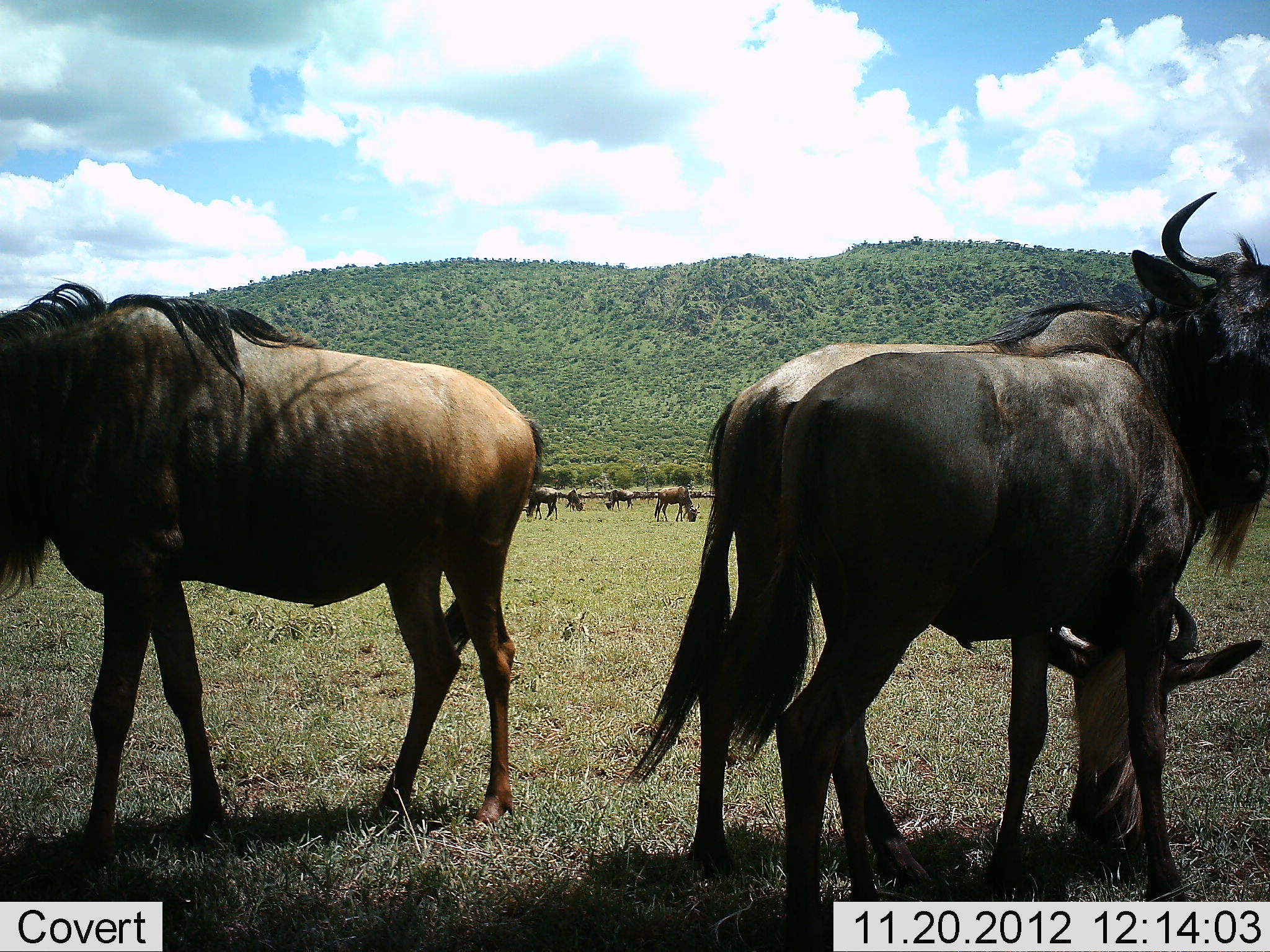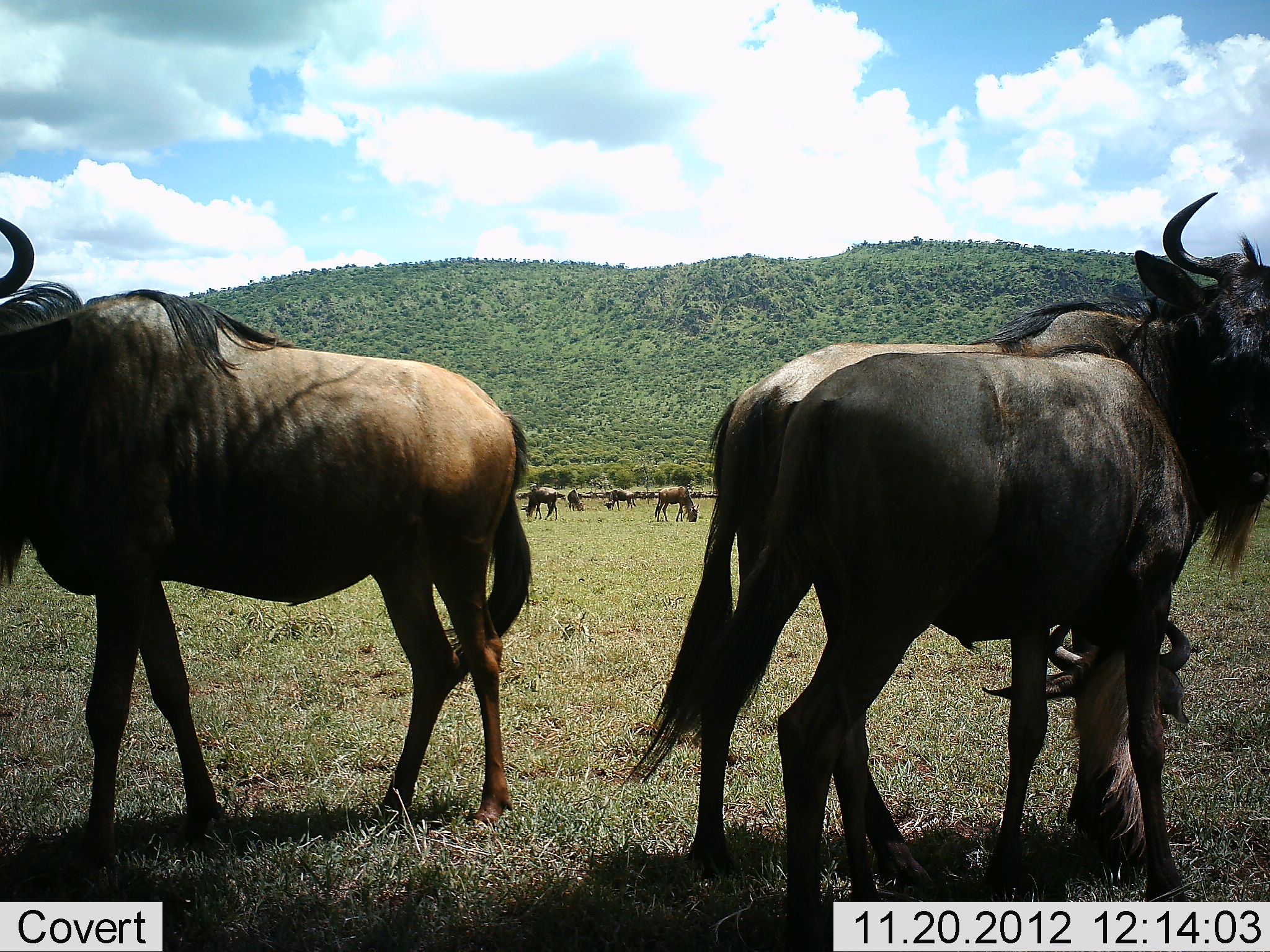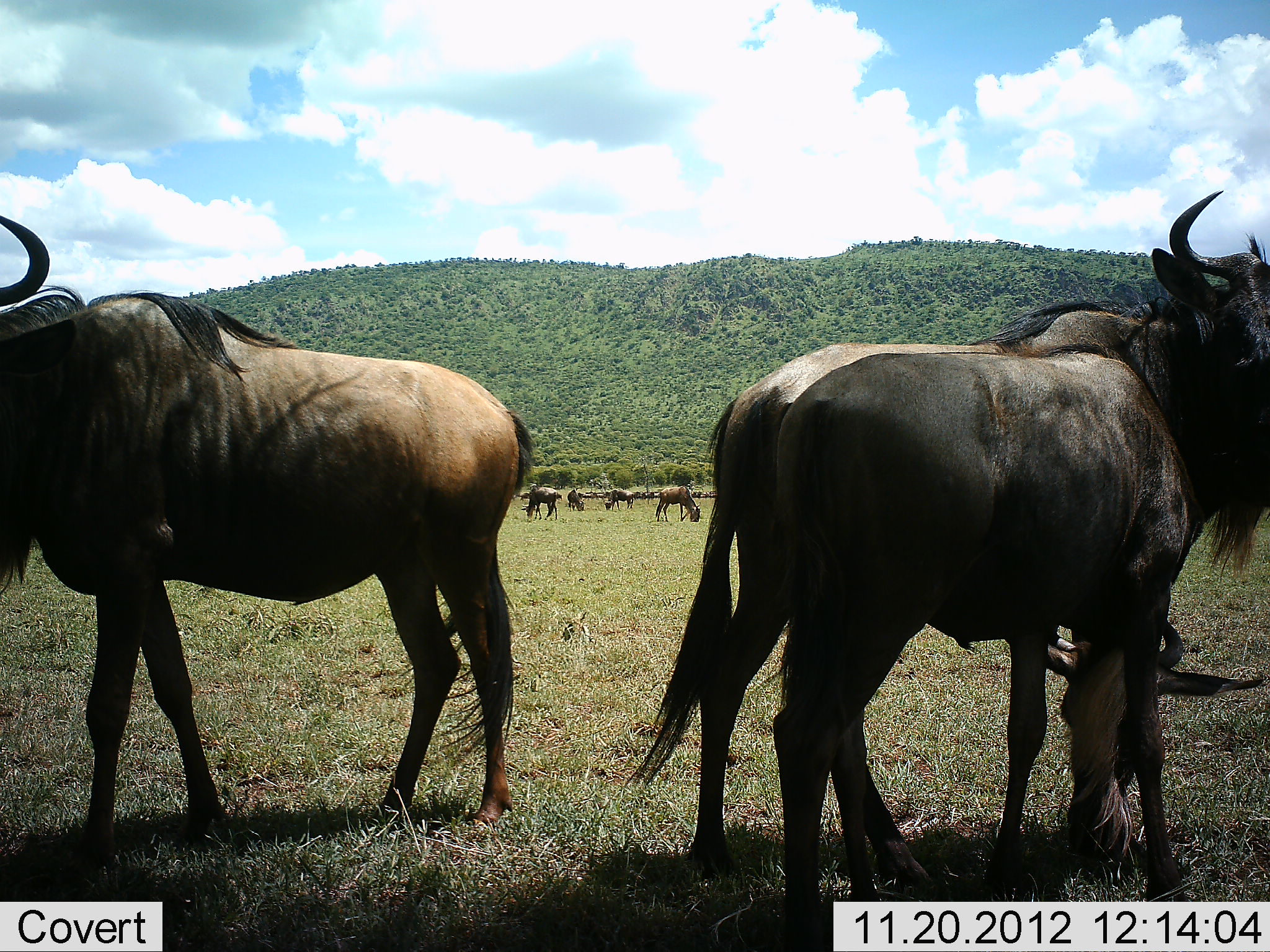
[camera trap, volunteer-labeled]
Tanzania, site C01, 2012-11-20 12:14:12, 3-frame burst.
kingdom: Animalia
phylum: Chordata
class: Mammalia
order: Artiodactyla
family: Bovidae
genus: Connochaetes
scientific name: Connochaetes taurinus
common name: blue wildebeest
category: wildebeest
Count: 7.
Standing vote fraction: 88%.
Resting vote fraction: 6%.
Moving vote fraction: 21%.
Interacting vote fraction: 3%.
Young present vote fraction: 6%.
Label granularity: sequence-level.